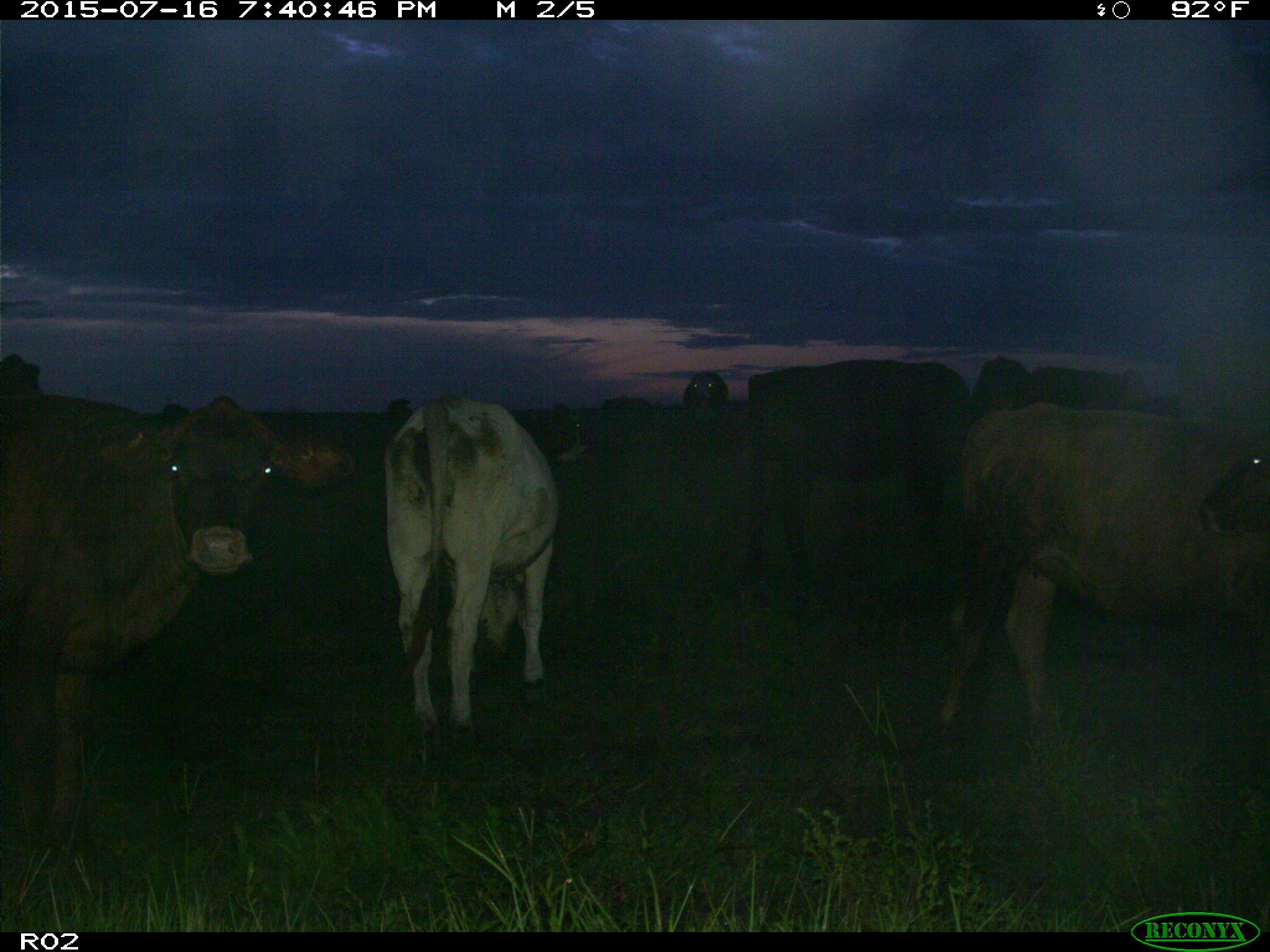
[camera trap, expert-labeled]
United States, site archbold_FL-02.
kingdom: Animalia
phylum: Chordata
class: Mammalia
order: Artiodactyla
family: Bovidae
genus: Bos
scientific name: Bos taurus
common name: domestic cow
Bos taurus (domestic cow).